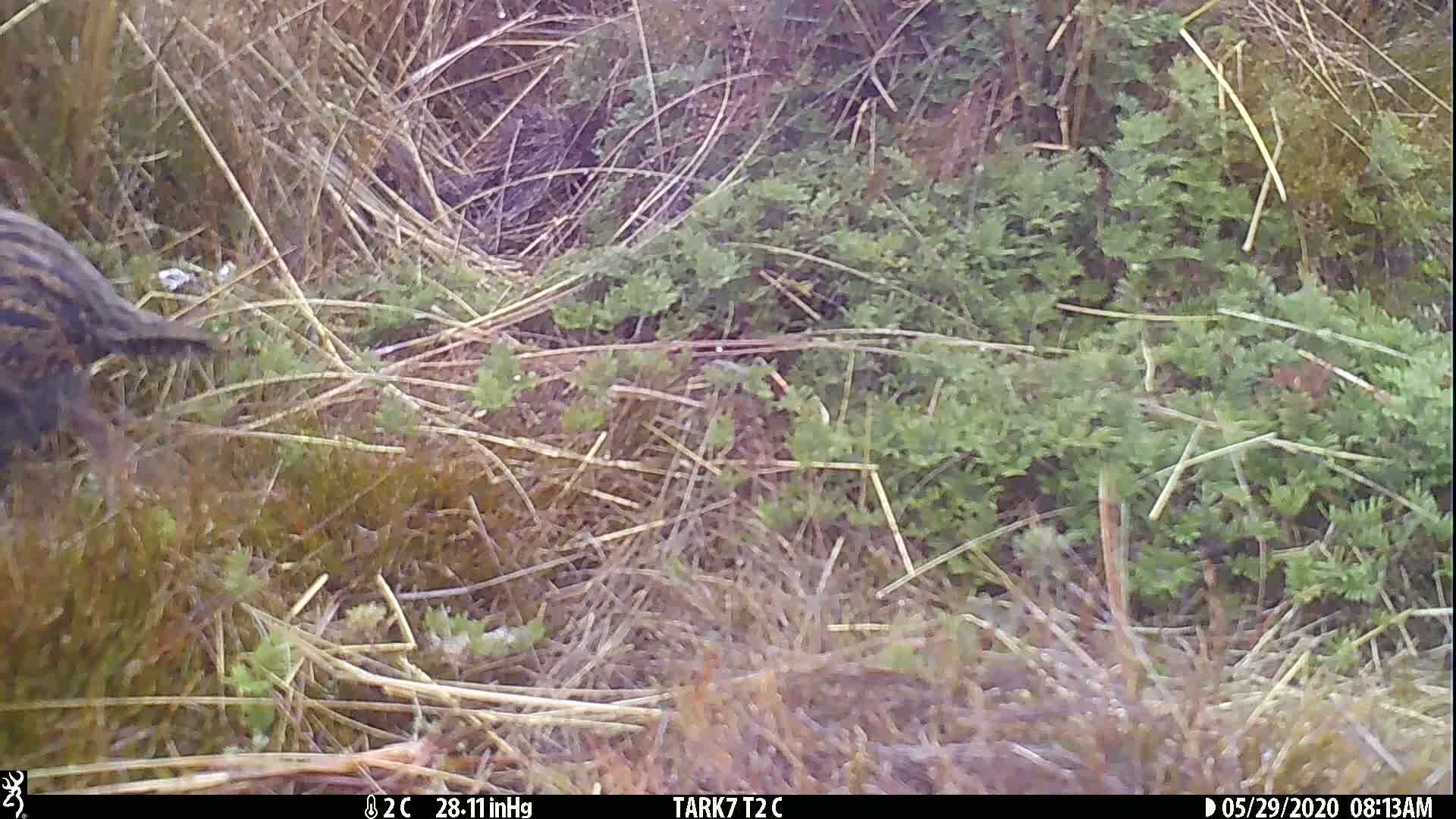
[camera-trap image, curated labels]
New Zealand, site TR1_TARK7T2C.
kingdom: Animalia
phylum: Chordata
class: Aves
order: Gruiformes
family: Rallidae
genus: Gallirallus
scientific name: Gallirallus australis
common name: weka